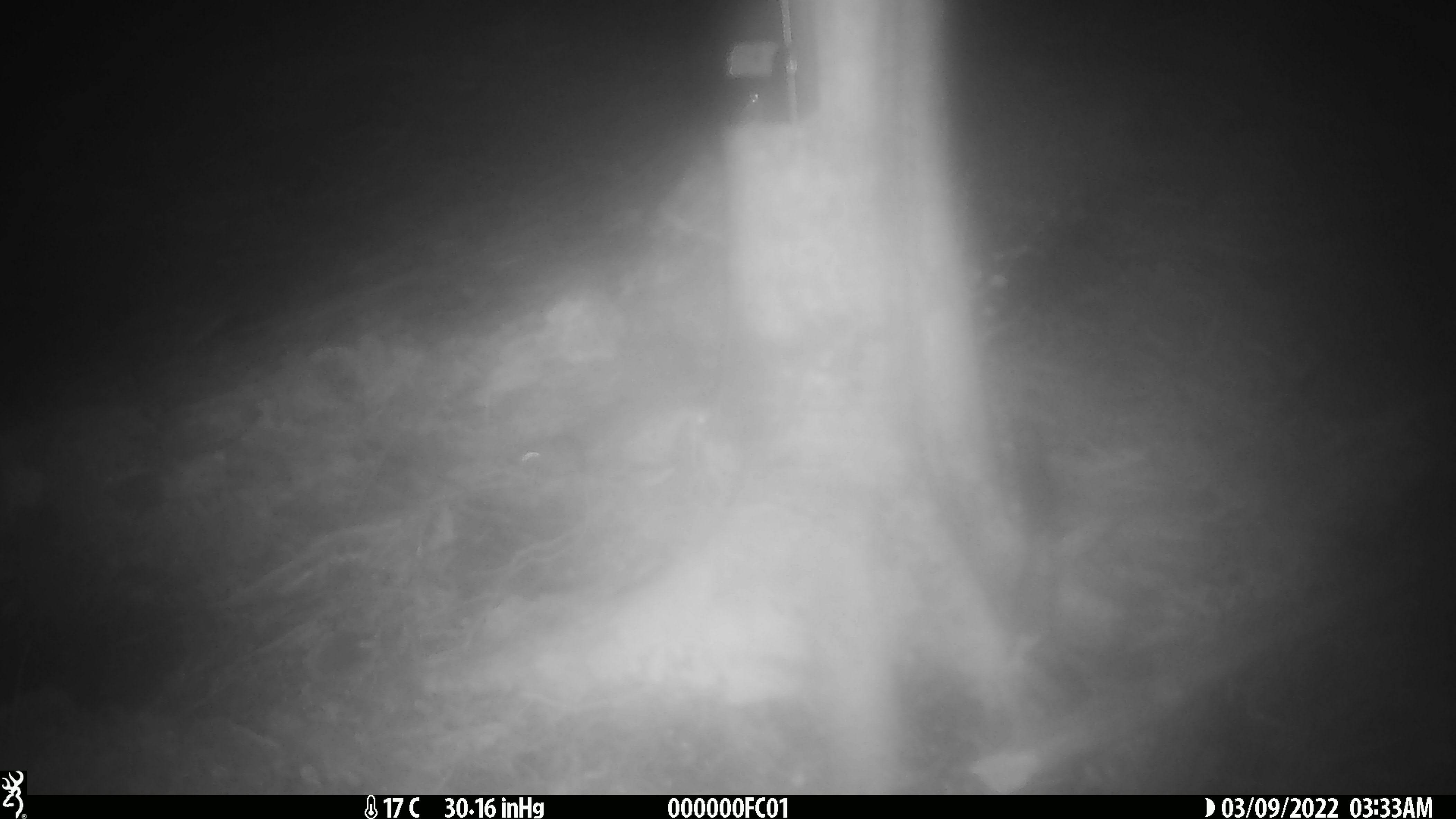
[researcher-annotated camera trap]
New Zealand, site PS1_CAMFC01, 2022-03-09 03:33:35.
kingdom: Animalia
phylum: Chordata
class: Mammalia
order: Rodentia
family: Muridae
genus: Mus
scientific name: Mus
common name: mouse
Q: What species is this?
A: Mouse (Mus).